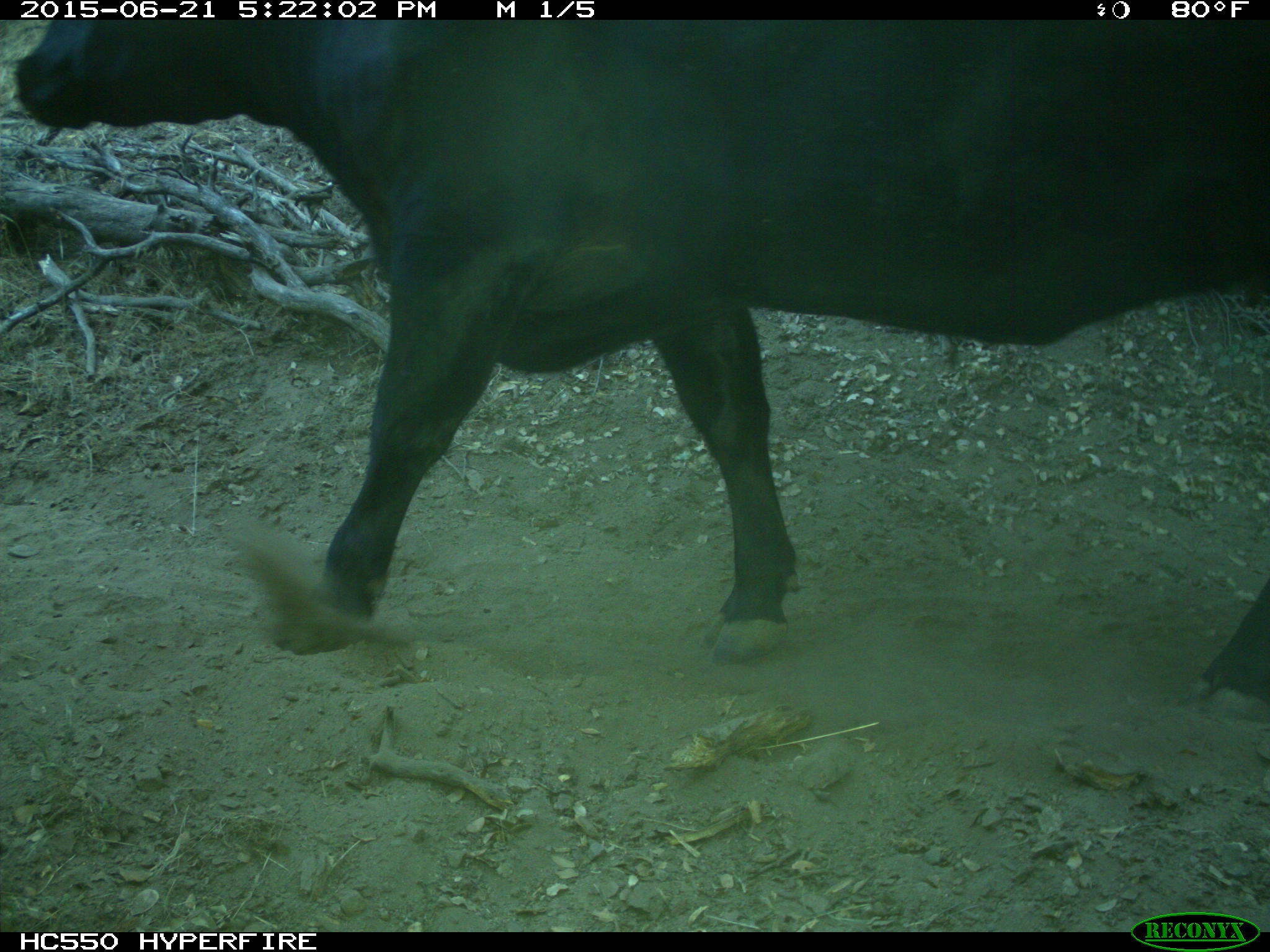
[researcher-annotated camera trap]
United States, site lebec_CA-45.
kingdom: Animalia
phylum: Chordata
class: Mammalia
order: Artiodactyla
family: Bovidae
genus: Bos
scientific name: Bos taurus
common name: domestic cow